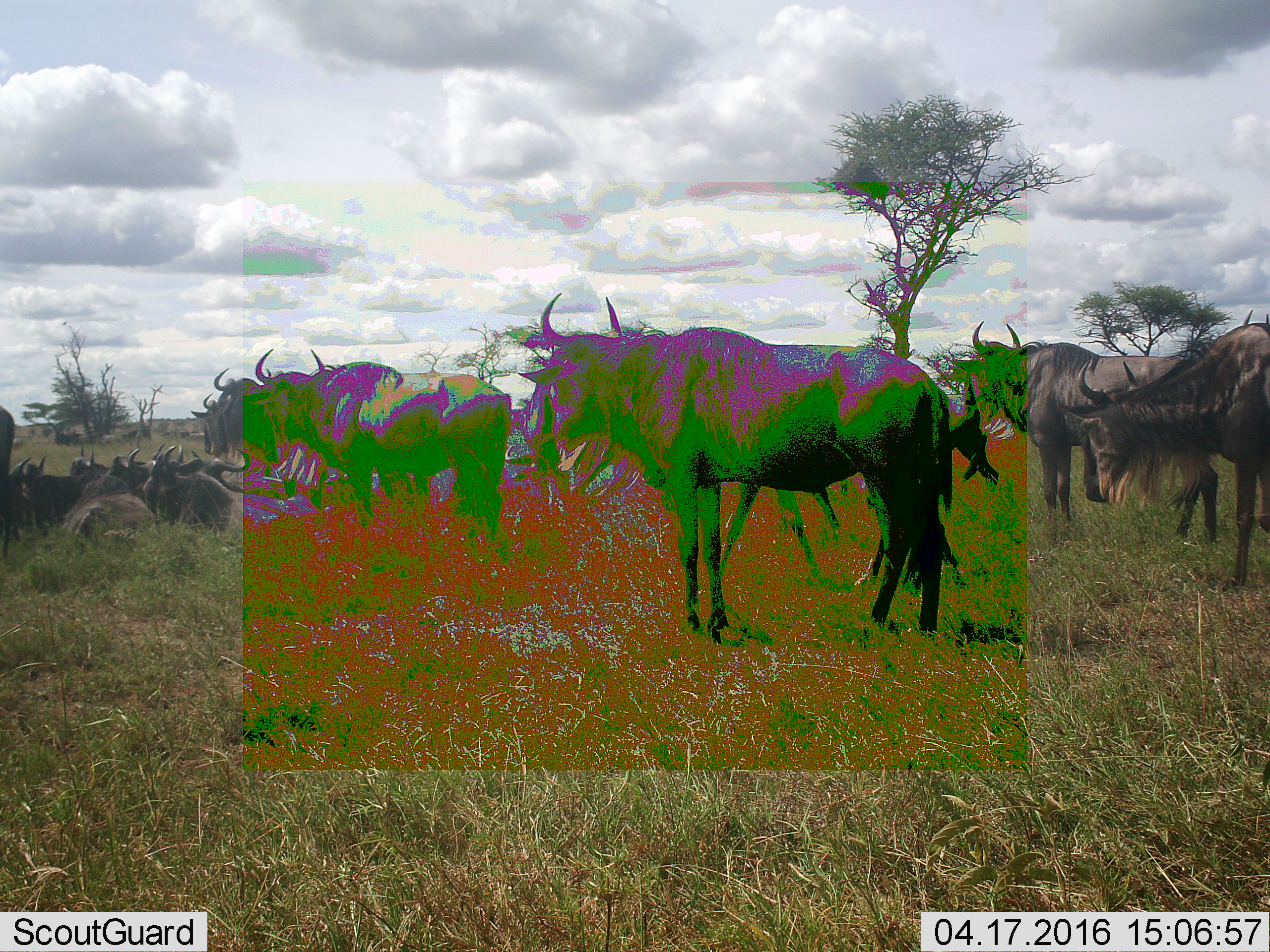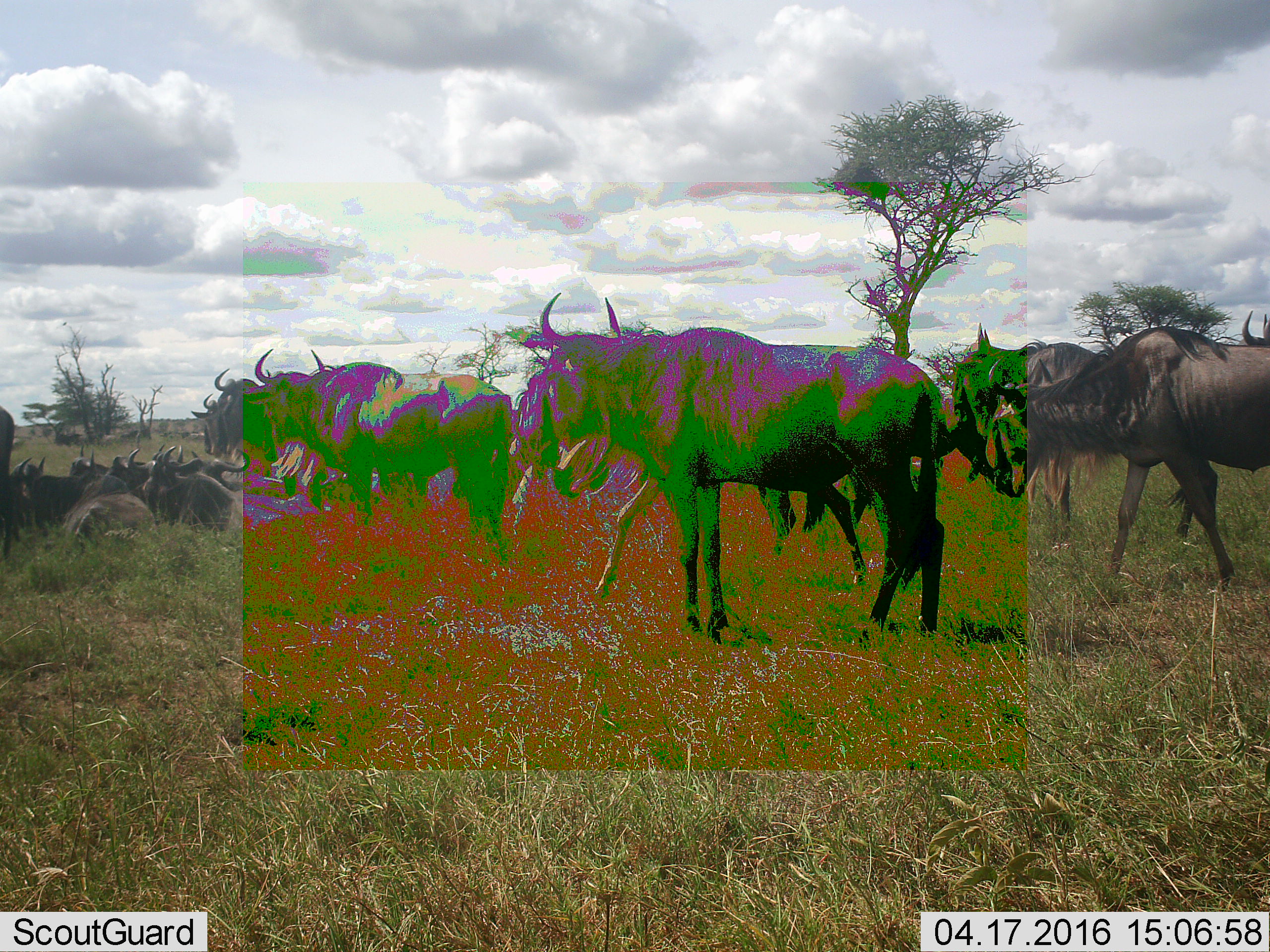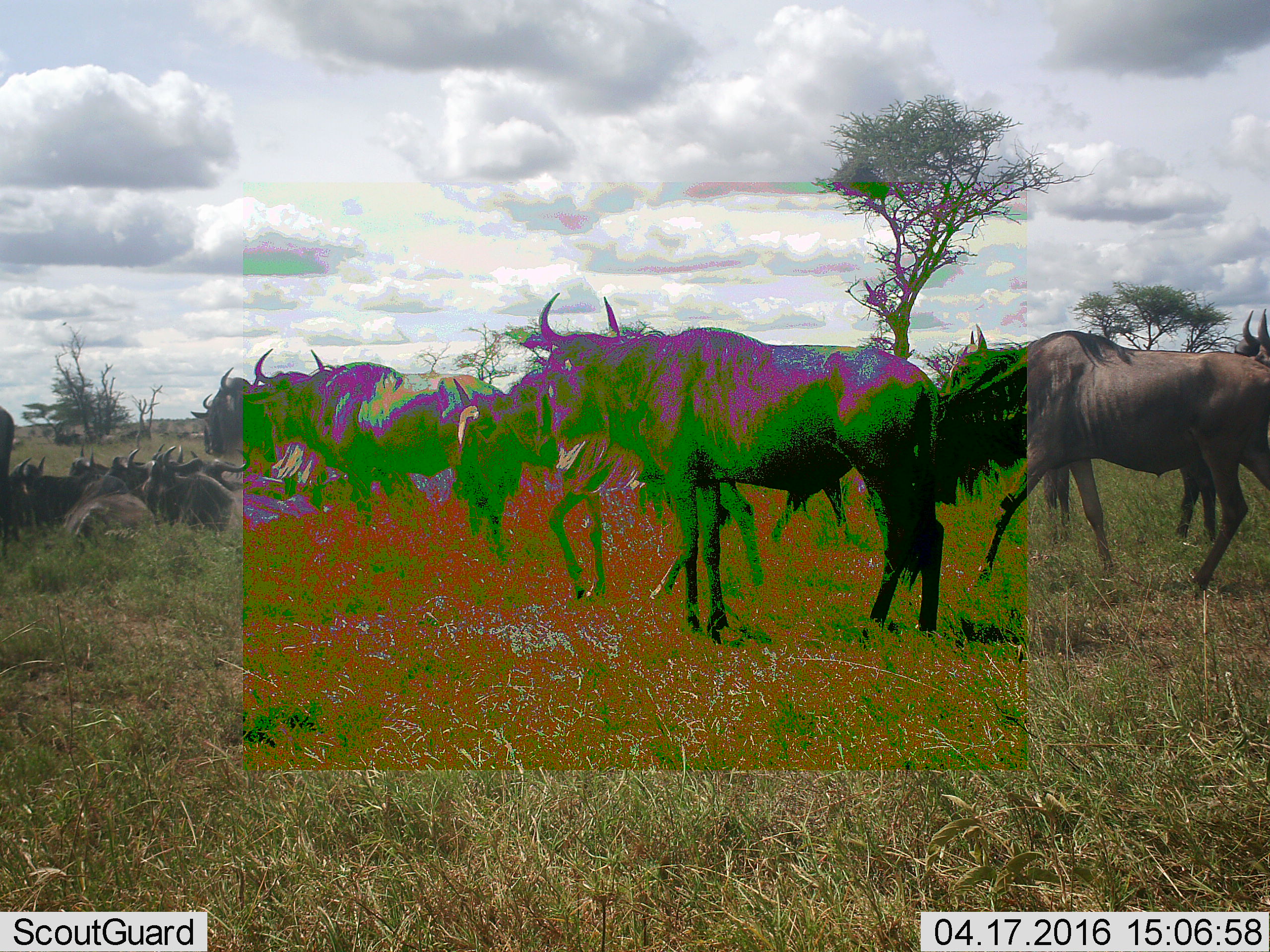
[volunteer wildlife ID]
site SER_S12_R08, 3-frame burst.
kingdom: Animalia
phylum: Chordata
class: Mammalia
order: Artiodactyla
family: Bovidae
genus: Connochaetes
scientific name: Connochaetes taurinus taurinus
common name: blue wildebeest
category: wildebeestblue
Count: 11-50.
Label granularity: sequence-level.